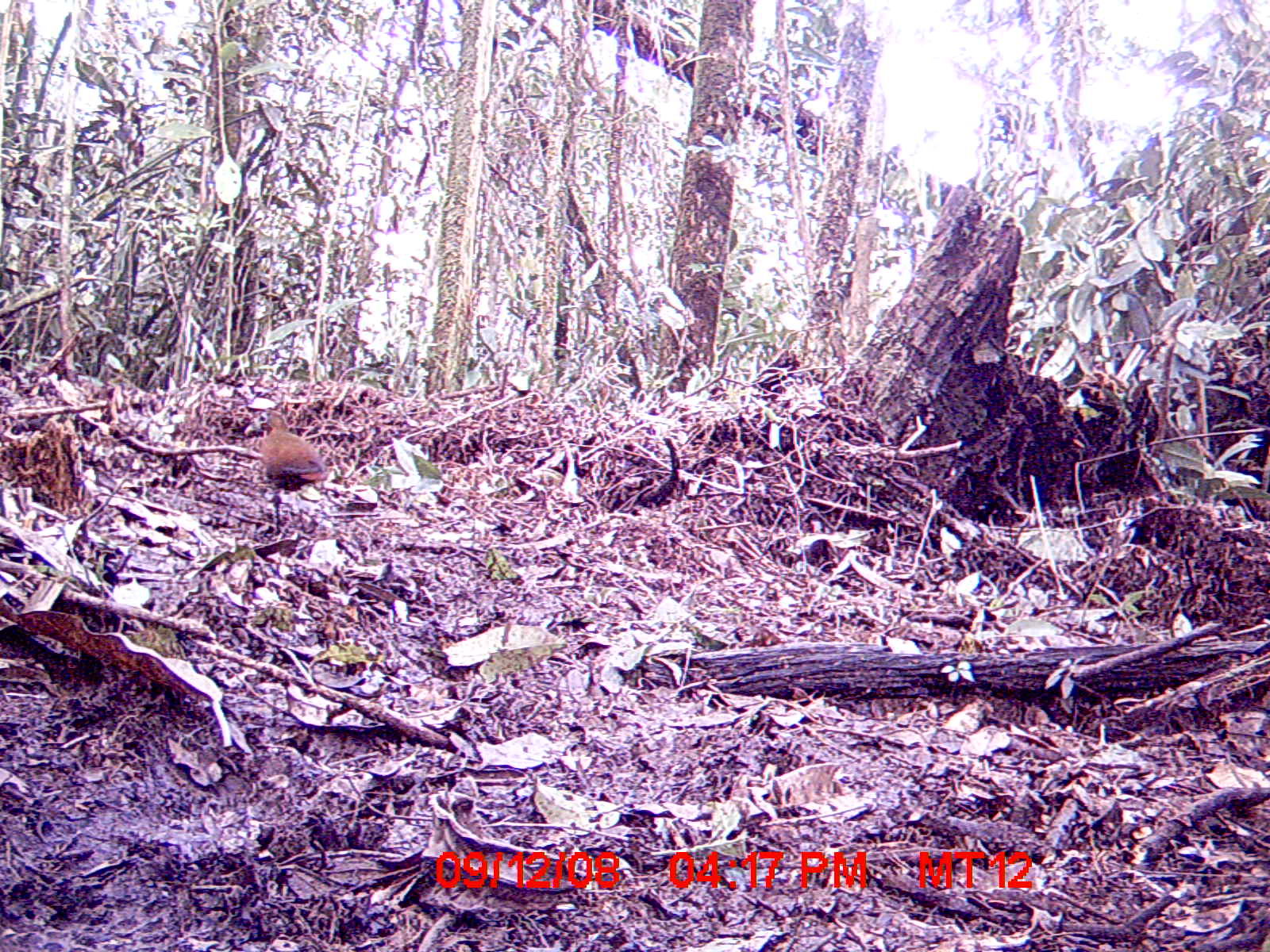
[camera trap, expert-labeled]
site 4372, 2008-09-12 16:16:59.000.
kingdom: Animalia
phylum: Chordata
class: Aves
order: Gruiformes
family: Sarothruridae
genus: Mentocrex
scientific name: Mentocrex kioloides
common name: madagascar wood rail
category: canirallus kioloides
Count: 1.